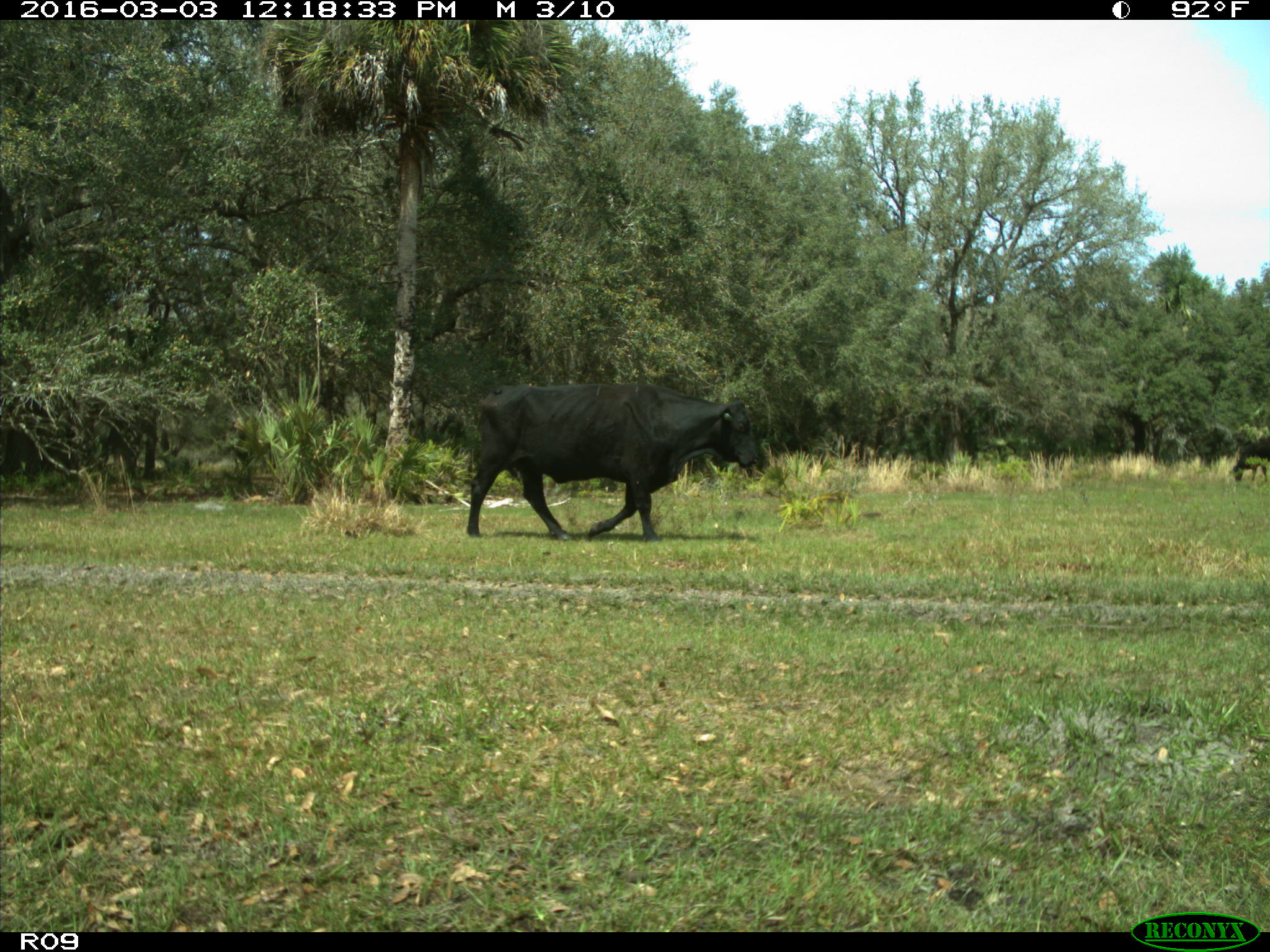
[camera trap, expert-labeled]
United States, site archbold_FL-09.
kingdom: Animalia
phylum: Chordata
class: Mammalia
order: Artiodactyla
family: Bovidae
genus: Bos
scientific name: Bos taurus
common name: domestic cow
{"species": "Bos taurus (domestic cow)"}